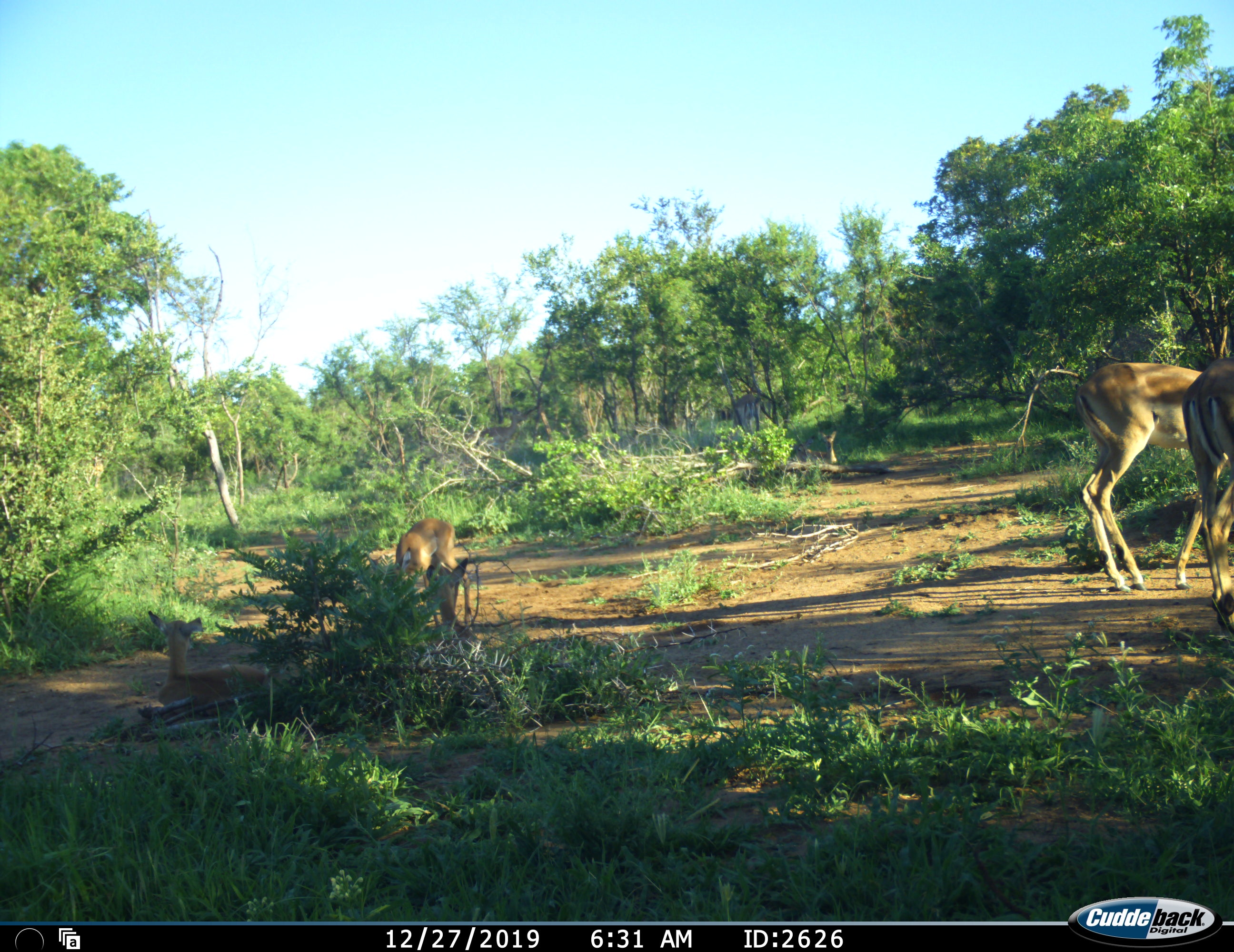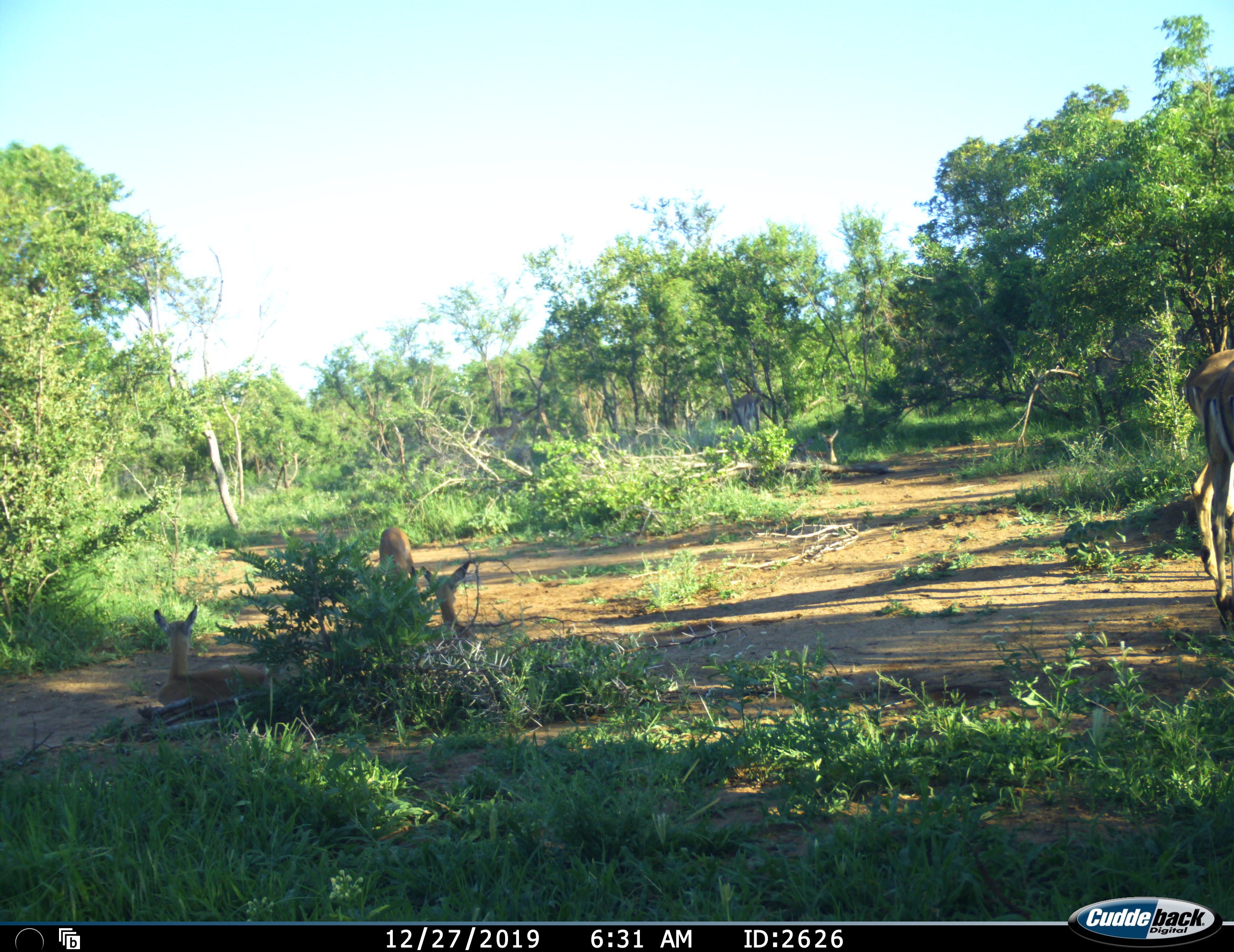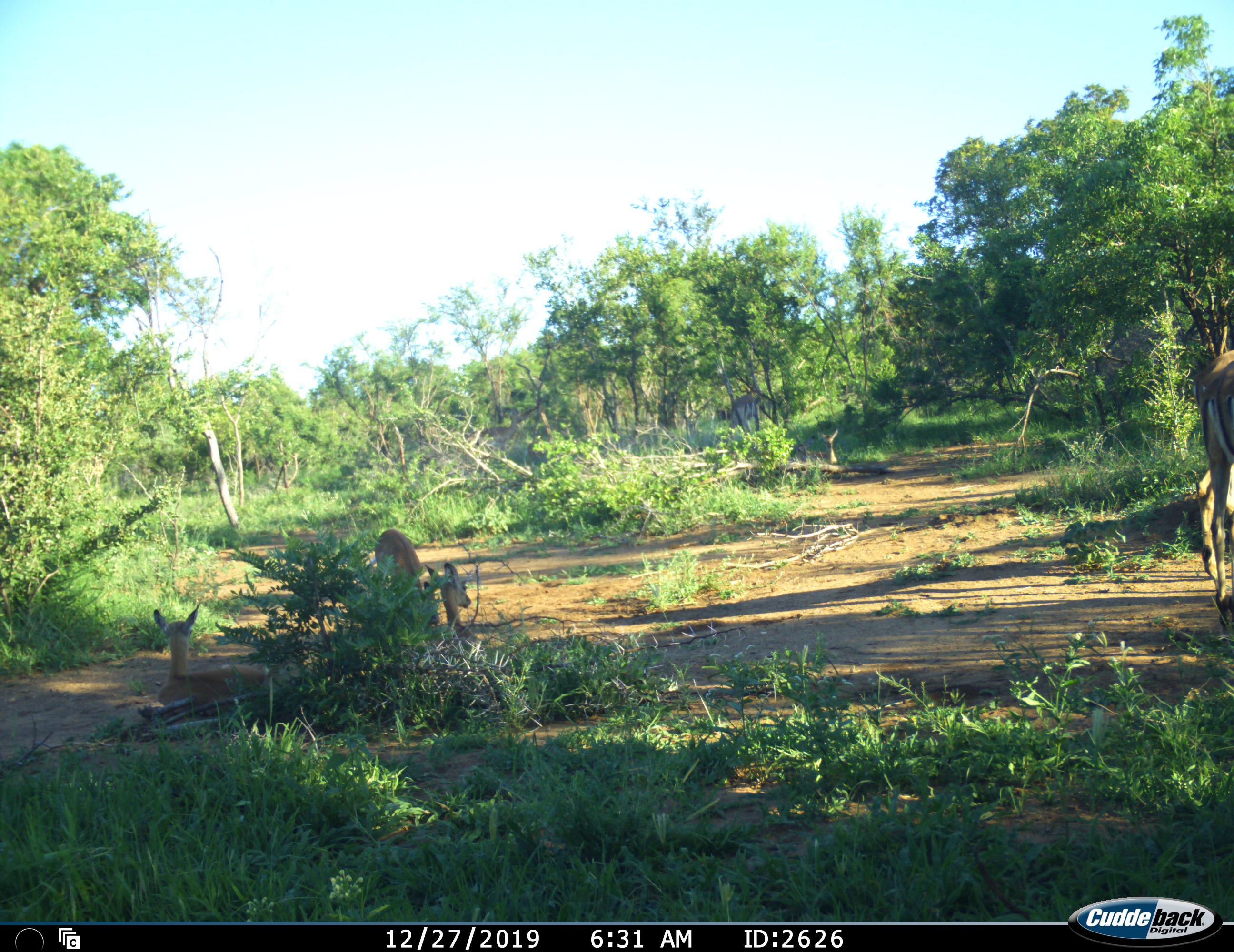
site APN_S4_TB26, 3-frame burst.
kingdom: Animalia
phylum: Chordata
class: Mammalia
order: Artiodactyla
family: Bovidae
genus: Aepyceros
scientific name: Aepyceros melampus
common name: impala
Impala (Aepyceros melampus), count 6. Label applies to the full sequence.